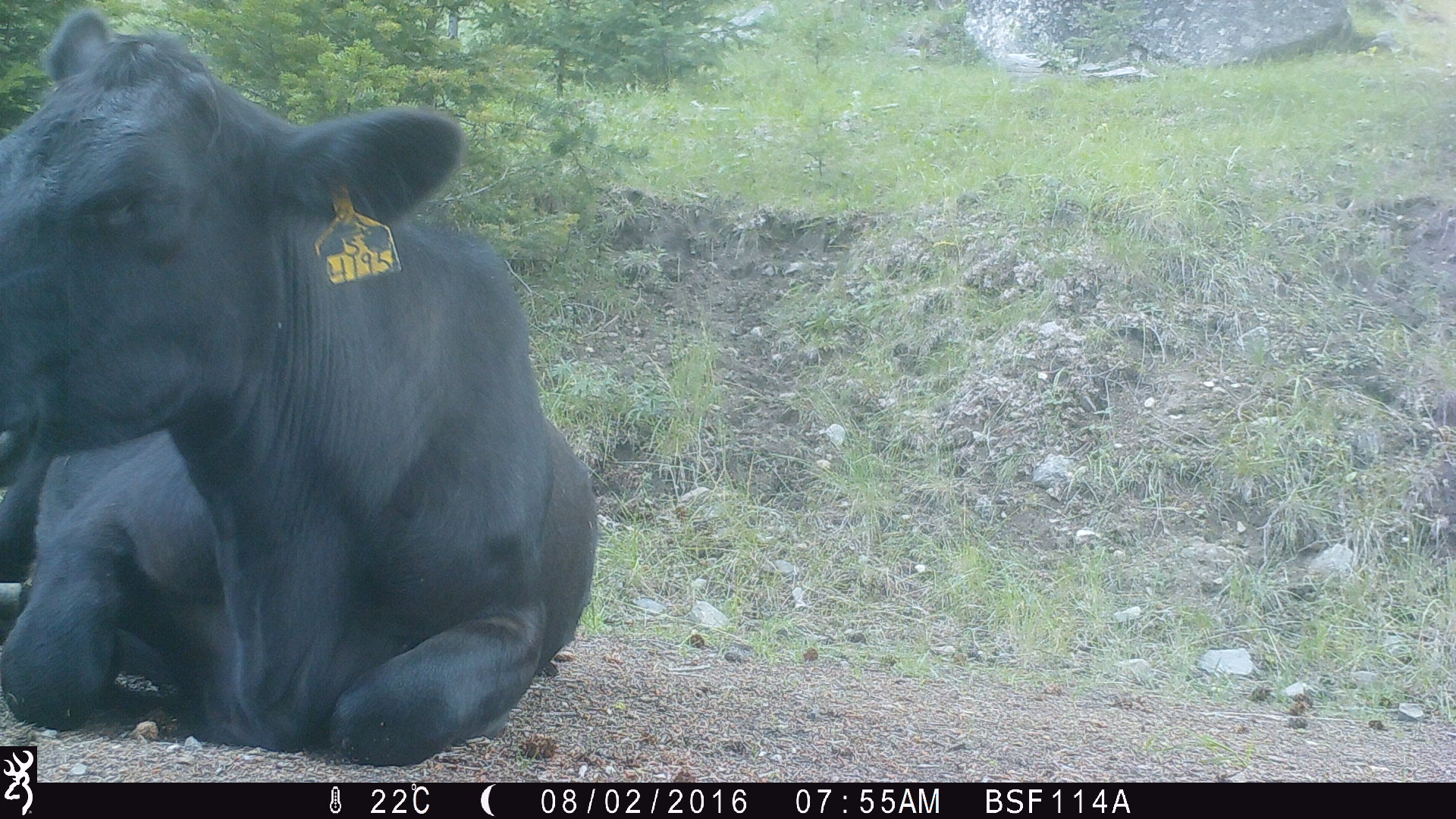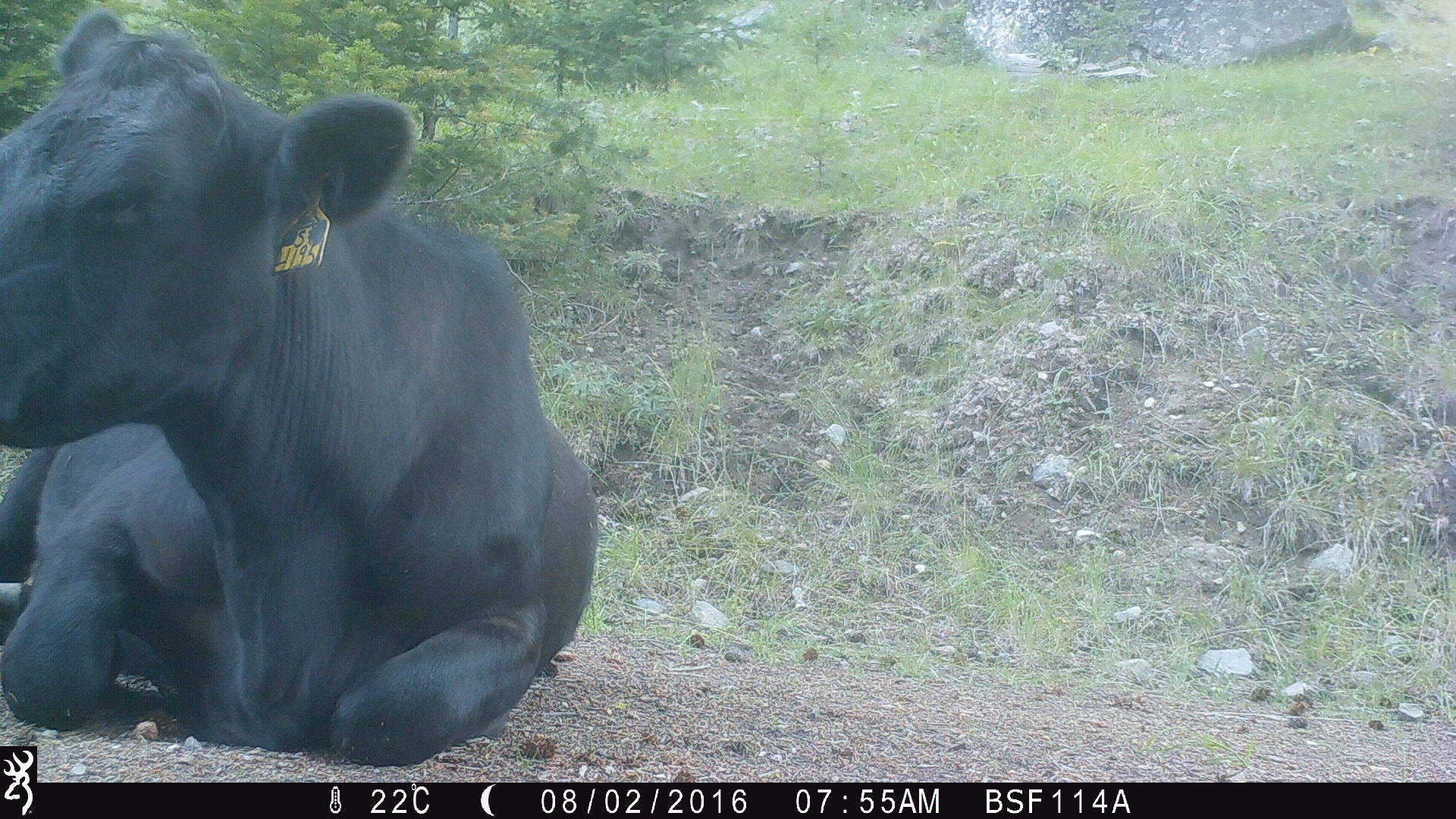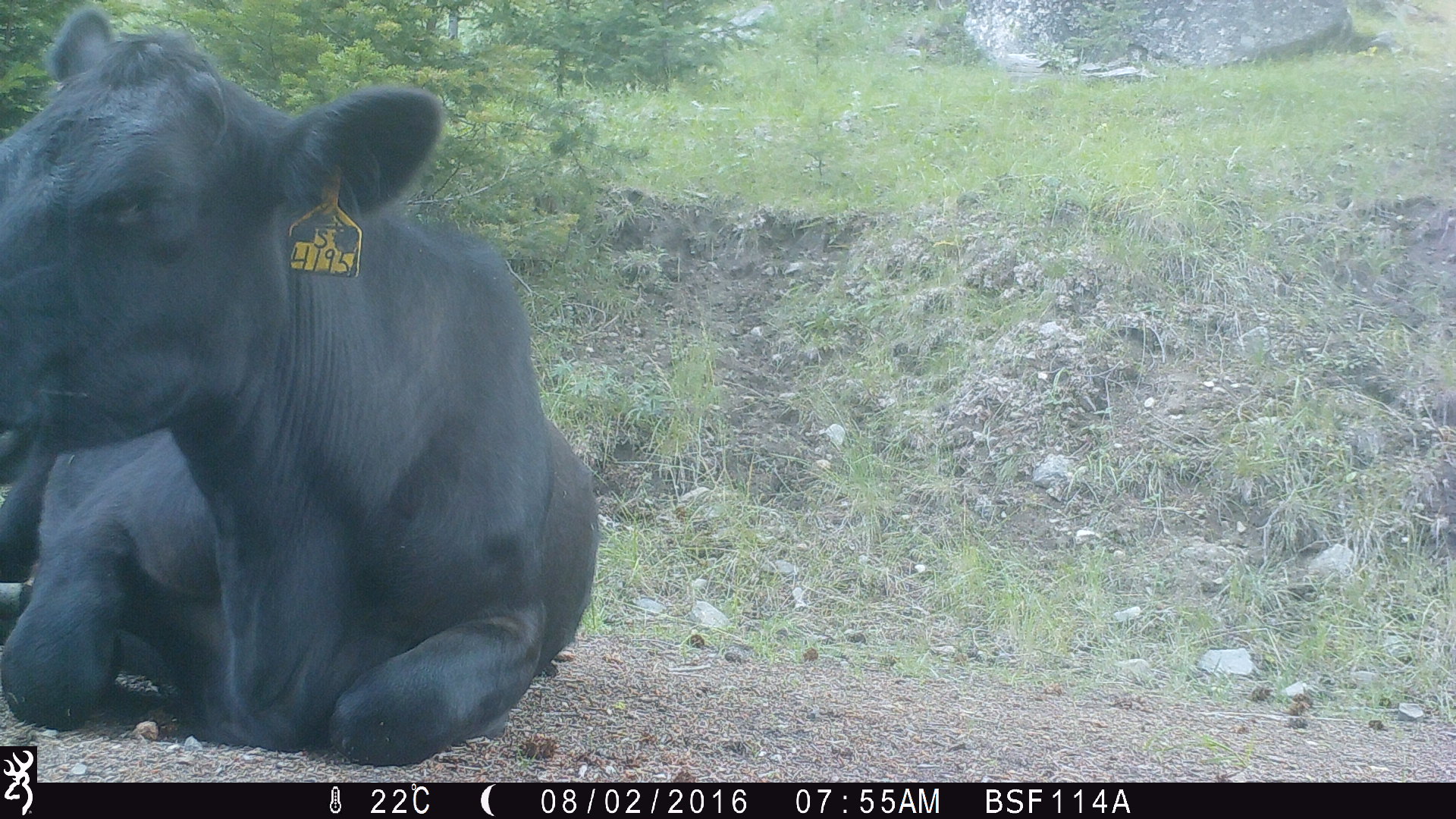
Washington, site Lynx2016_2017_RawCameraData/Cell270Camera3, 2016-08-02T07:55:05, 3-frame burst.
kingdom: Animalia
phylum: Chordata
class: Mammalia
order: Artiodactyla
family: Bovidae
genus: Bos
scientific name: Bos taurus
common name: domestic cattle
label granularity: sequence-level